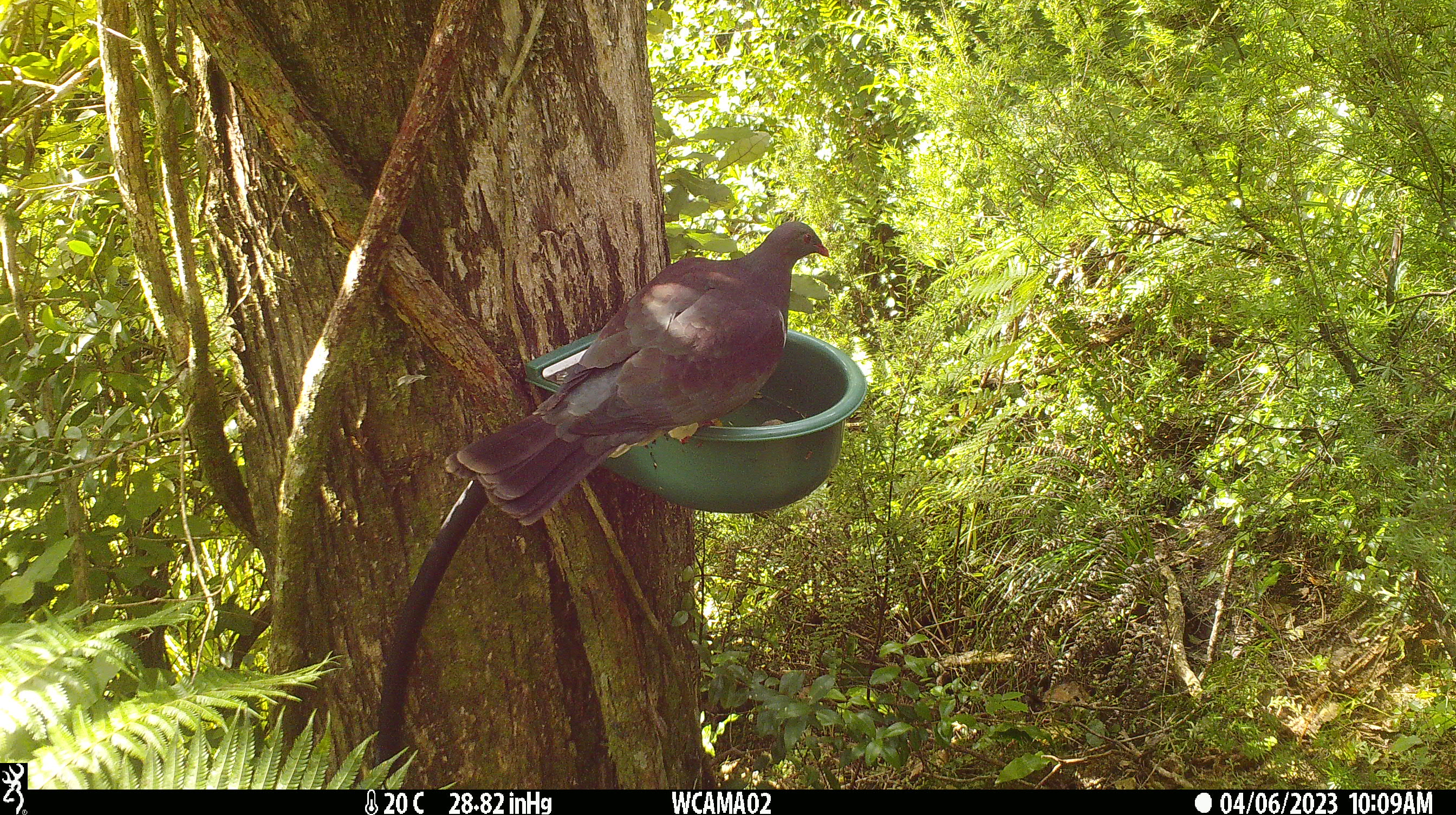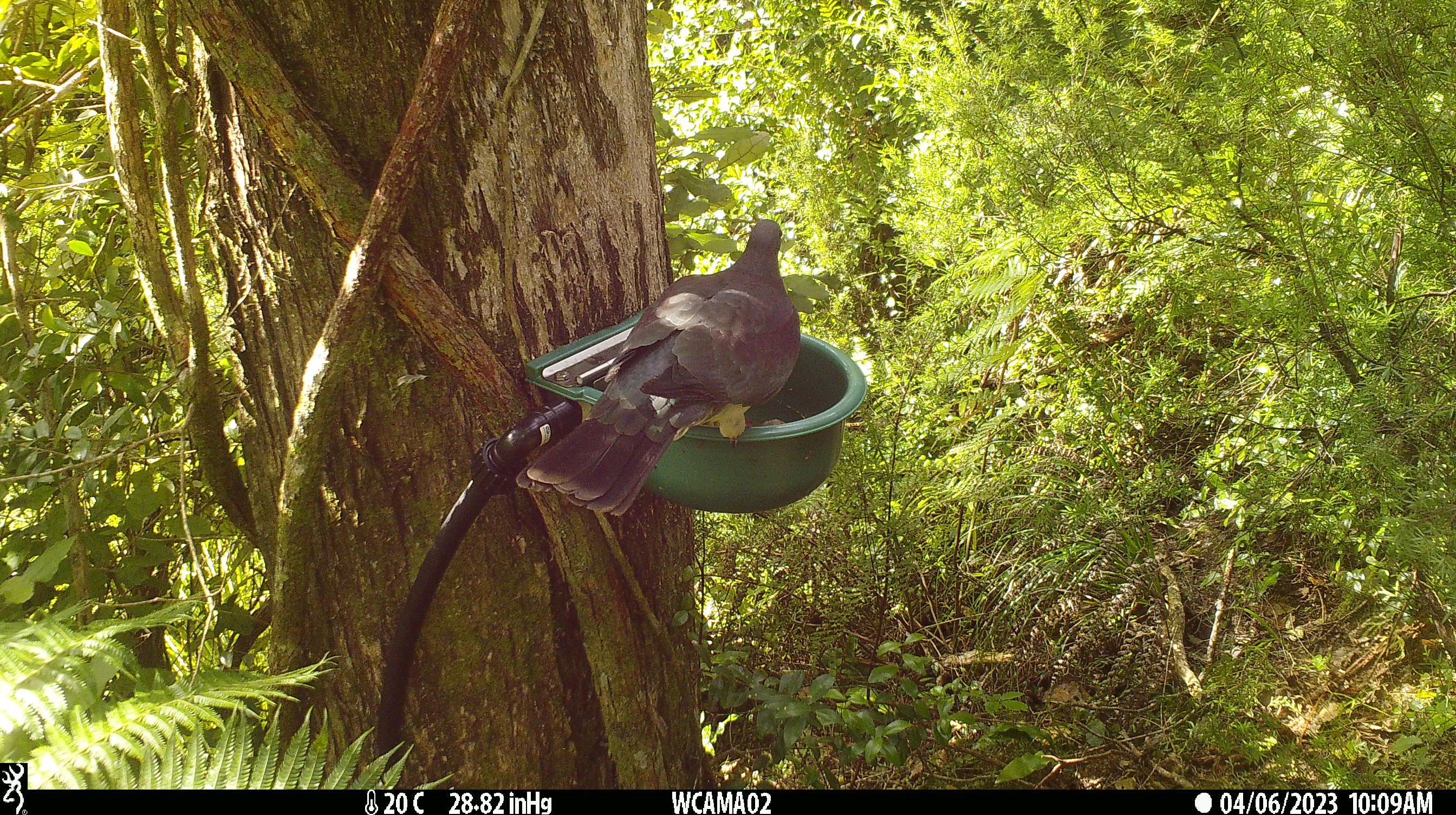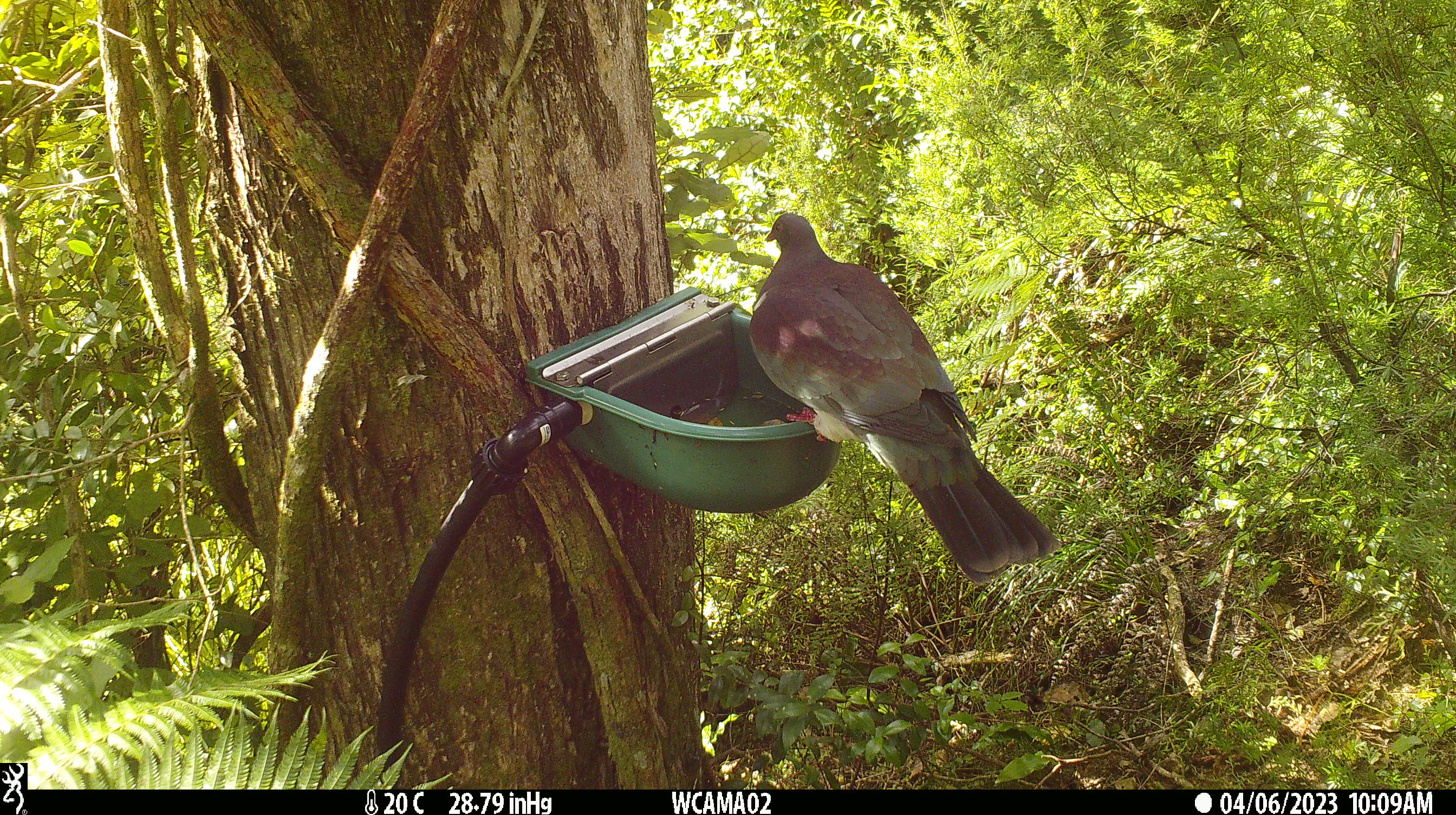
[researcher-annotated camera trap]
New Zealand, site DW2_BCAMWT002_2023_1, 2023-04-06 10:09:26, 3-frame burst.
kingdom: Animalia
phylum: Chordata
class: Aves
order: Columbiformes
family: Columbidae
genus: Hemiphaga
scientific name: Hemiphaga novaeseelandiae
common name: new zealand pigeon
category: kereru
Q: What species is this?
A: Kereru (new zealand pigeon) (Hemiphaga novaeseelandiae).